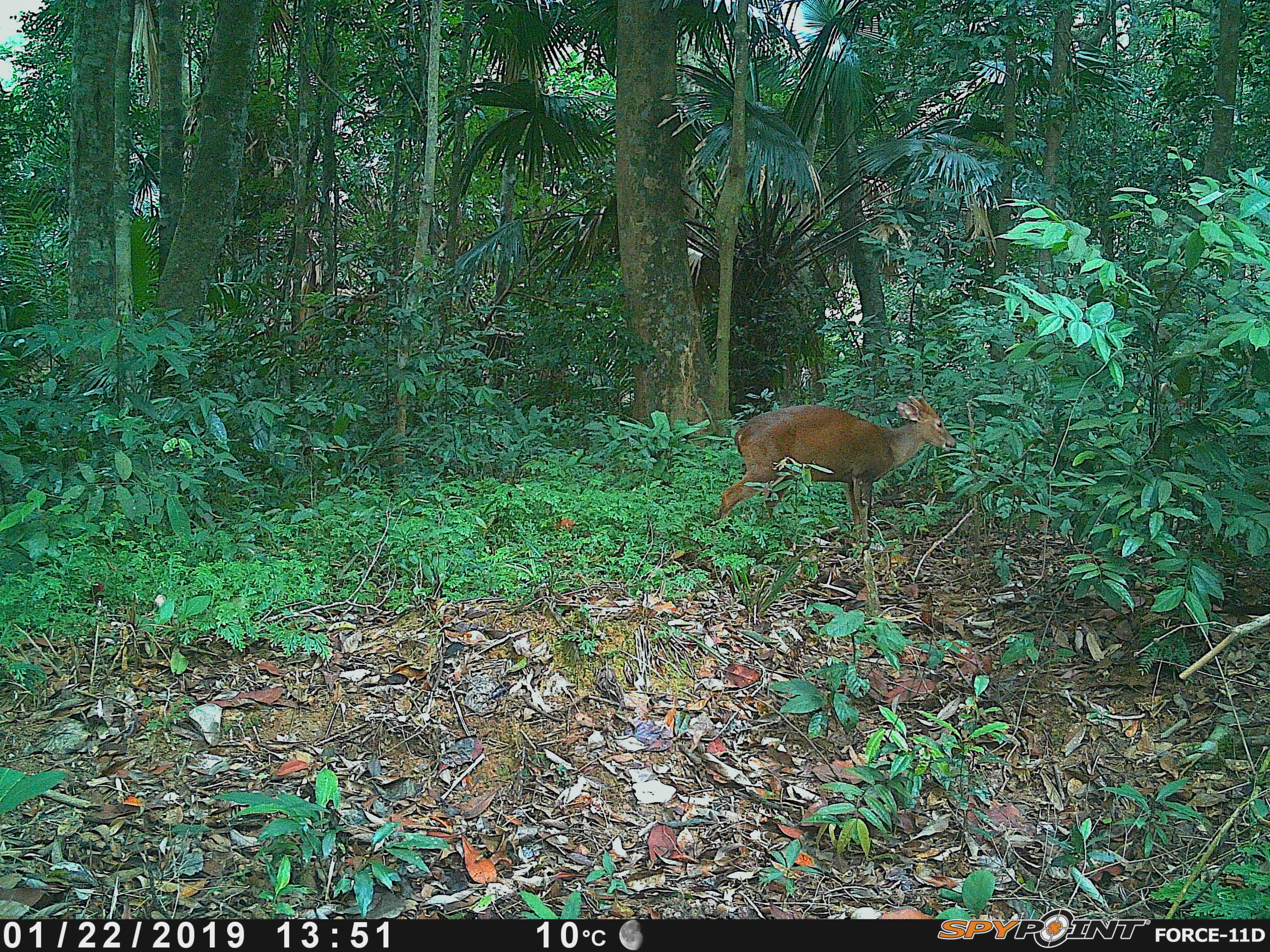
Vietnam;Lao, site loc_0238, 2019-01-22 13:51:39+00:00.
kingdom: Animalia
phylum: Chordata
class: Mammalia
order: Artiodactyla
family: Cervidae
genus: Muntiacus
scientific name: Muntiacus vuquangensis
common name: large-antlered muntjac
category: large antlered muntjac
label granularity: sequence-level